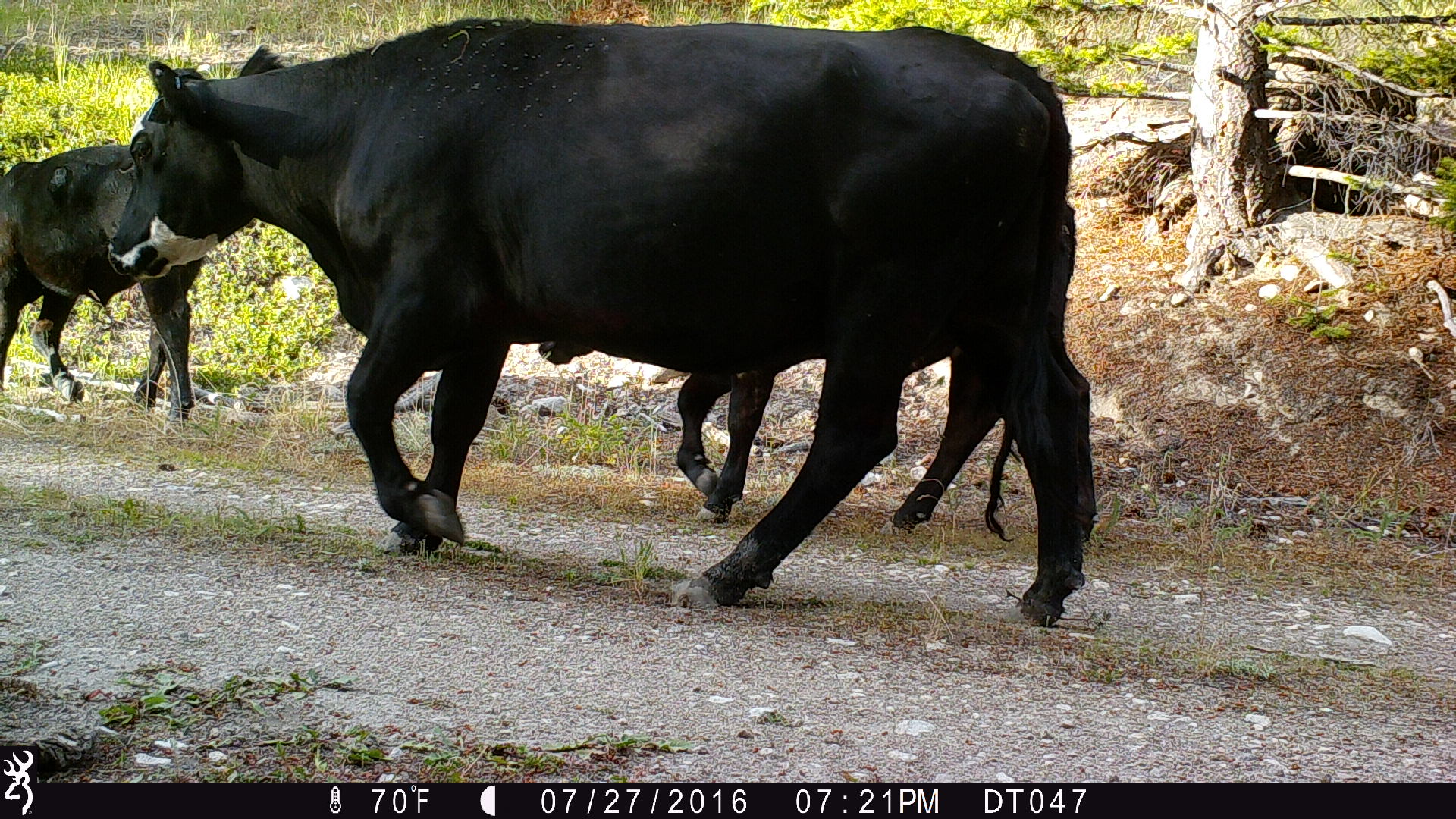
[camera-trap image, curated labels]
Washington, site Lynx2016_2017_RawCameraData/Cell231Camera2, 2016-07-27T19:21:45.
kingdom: Animalia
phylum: Chordata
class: Mammalia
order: Artiodactyla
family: Bovidae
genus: Bos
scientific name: Bos taurus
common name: domestic cattle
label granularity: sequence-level